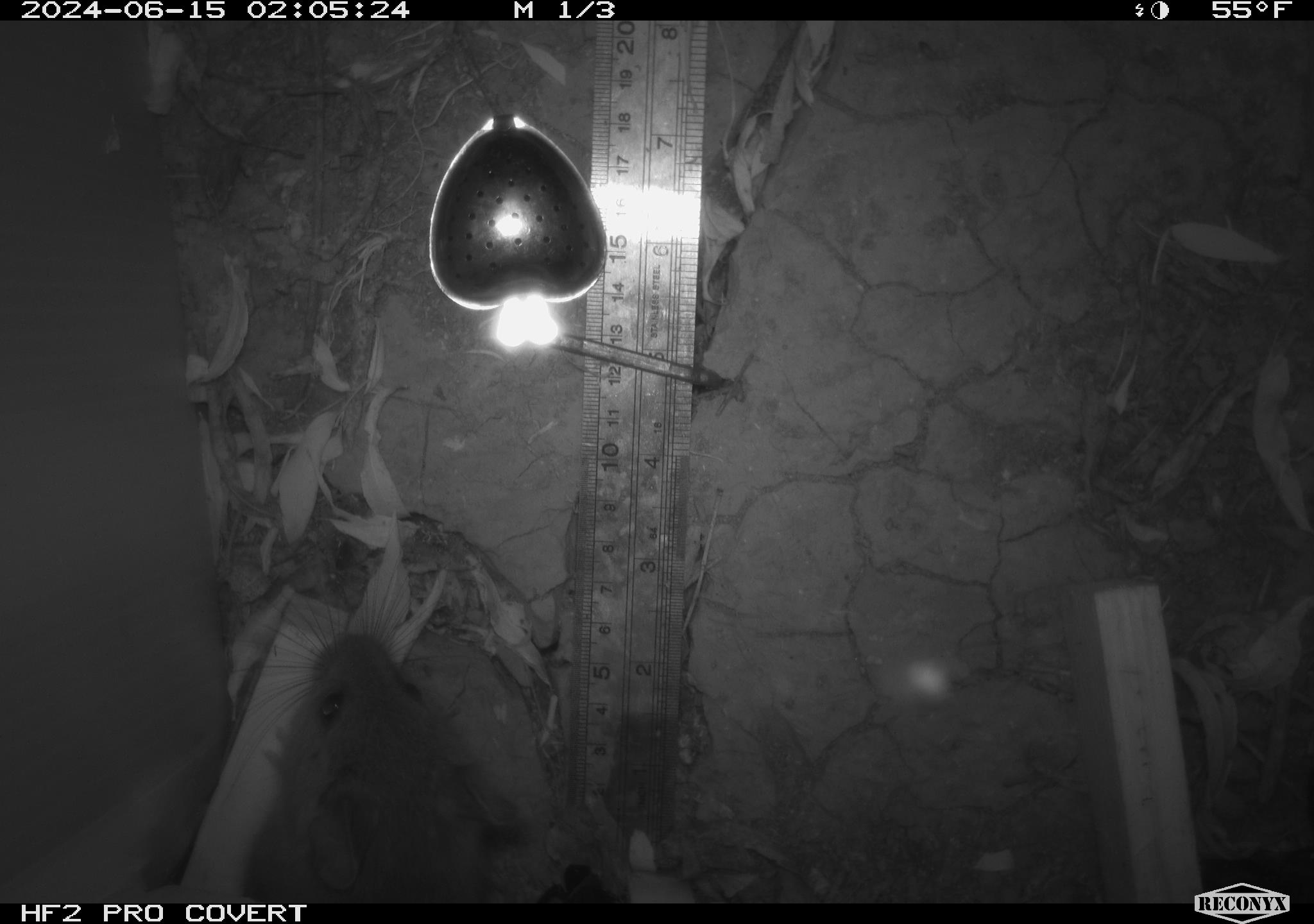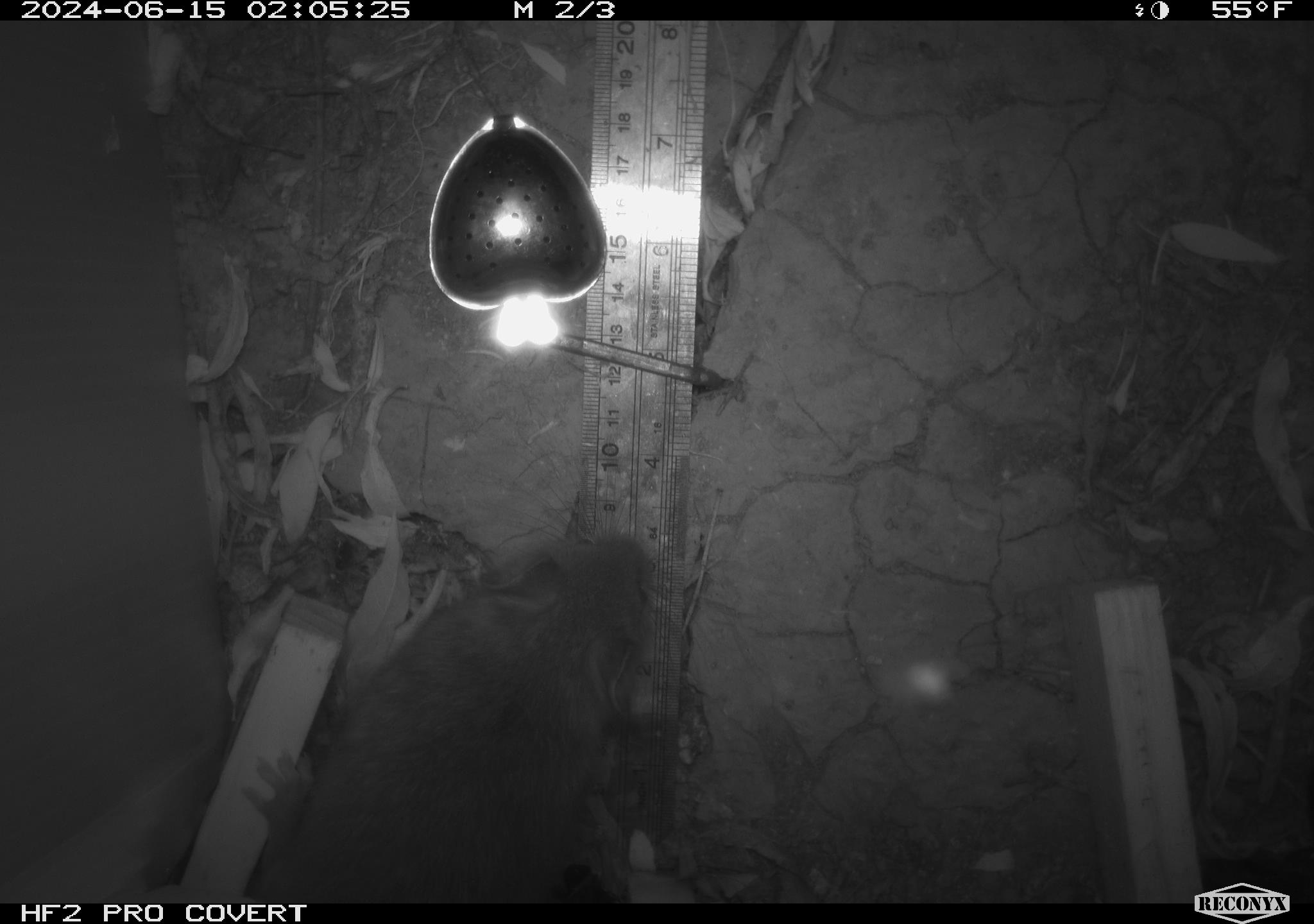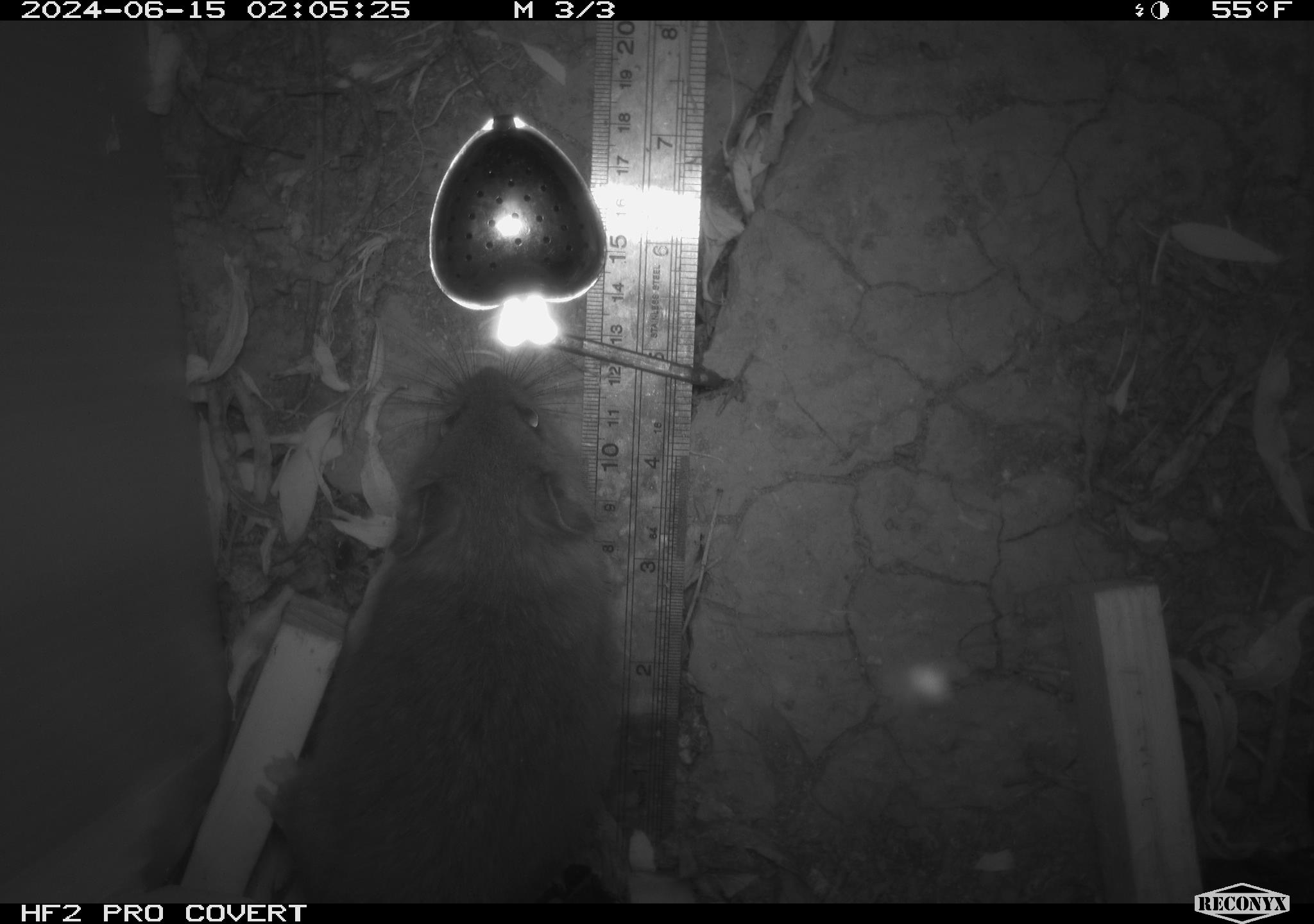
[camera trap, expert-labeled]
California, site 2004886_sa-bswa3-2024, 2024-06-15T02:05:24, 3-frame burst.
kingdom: Animalia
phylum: Chordata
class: Mammalia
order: Rodentia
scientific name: Rodentia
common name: woodrat or rat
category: woodrat or rat species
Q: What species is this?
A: Woodrat or rat species (woodrat or rat) (Rodentia).